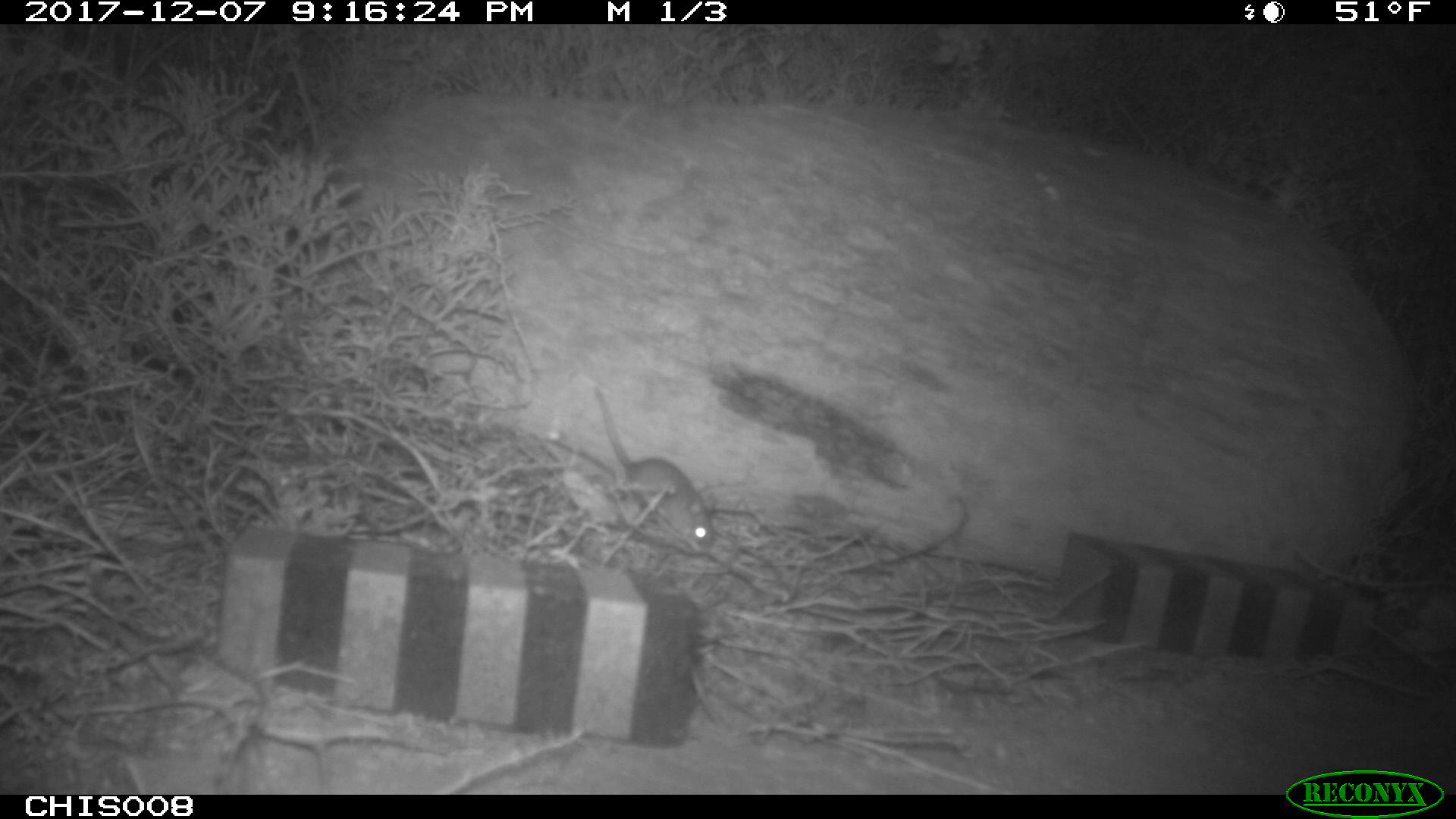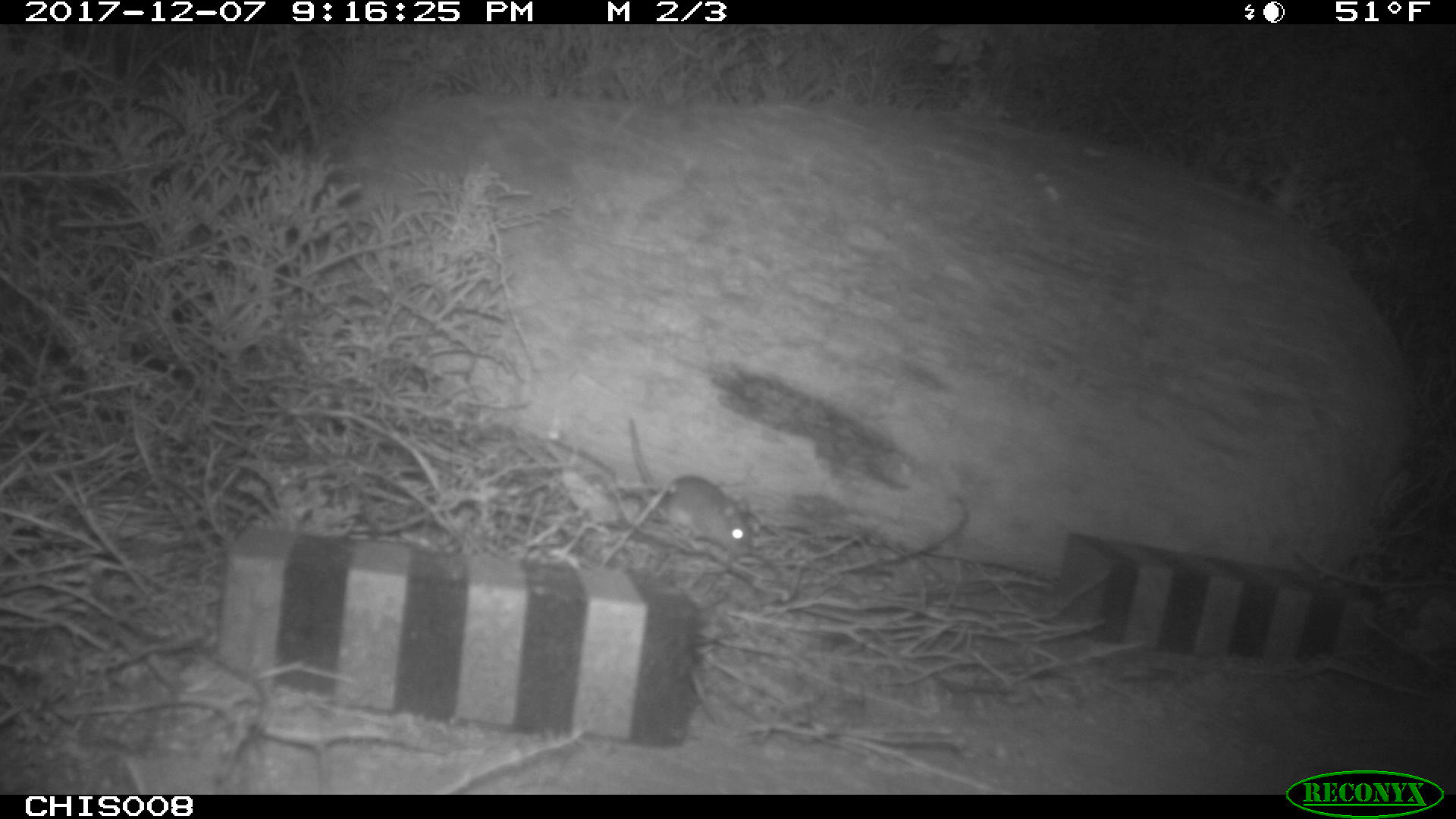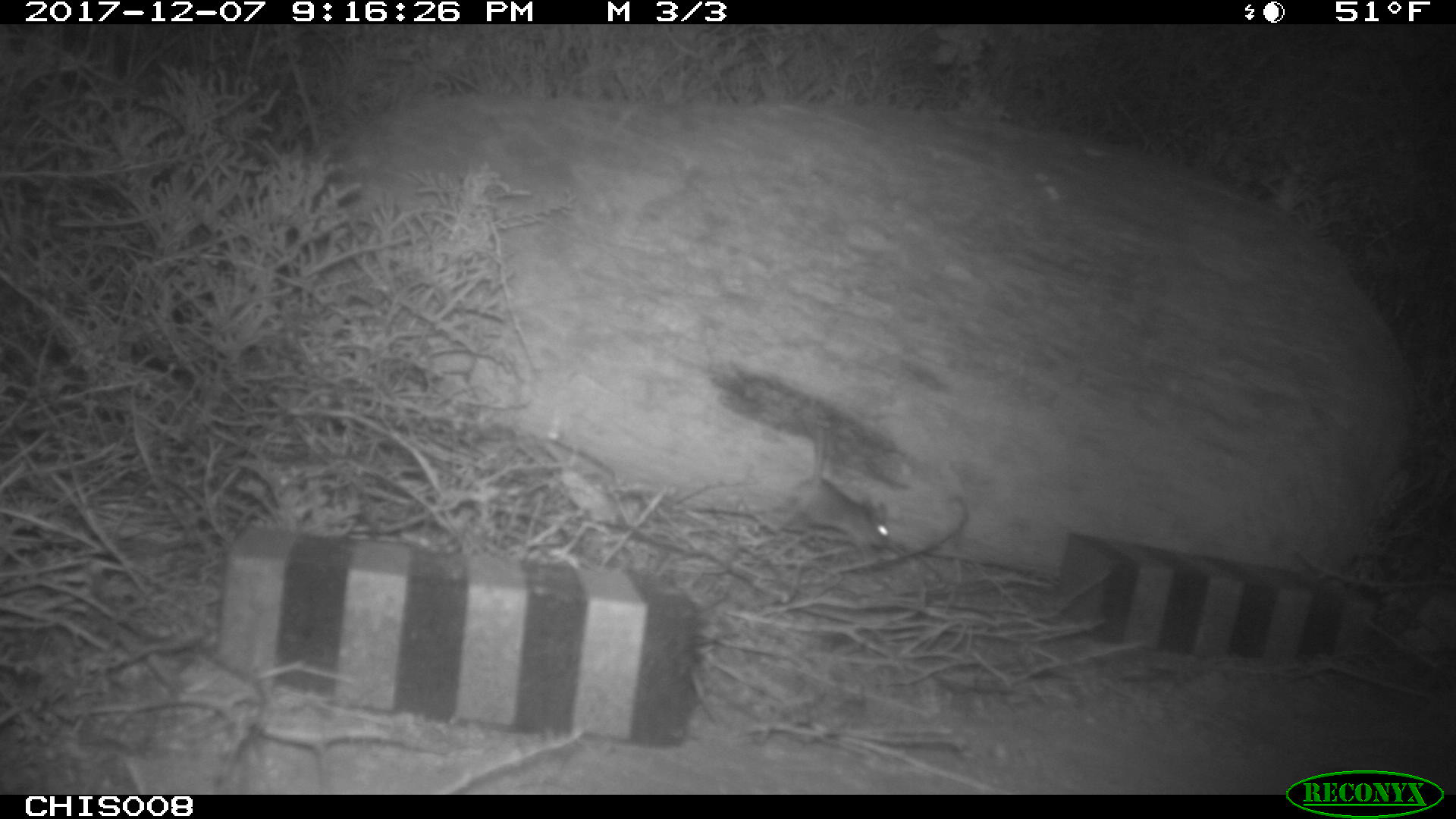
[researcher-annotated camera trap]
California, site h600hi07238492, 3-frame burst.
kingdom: Animalia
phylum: Chordata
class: Mammalia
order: Rodentia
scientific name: Rodentia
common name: rodent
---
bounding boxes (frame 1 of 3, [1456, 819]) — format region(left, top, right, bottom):
rodent: region(593, 387, 714, 555)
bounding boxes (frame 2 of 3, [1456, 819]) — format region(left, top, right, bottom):
rodent: region(626, 419, 754, 554)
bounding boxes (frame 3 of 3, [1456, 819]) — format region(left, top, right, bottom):
rodent: region(775, 425, 889, 548)